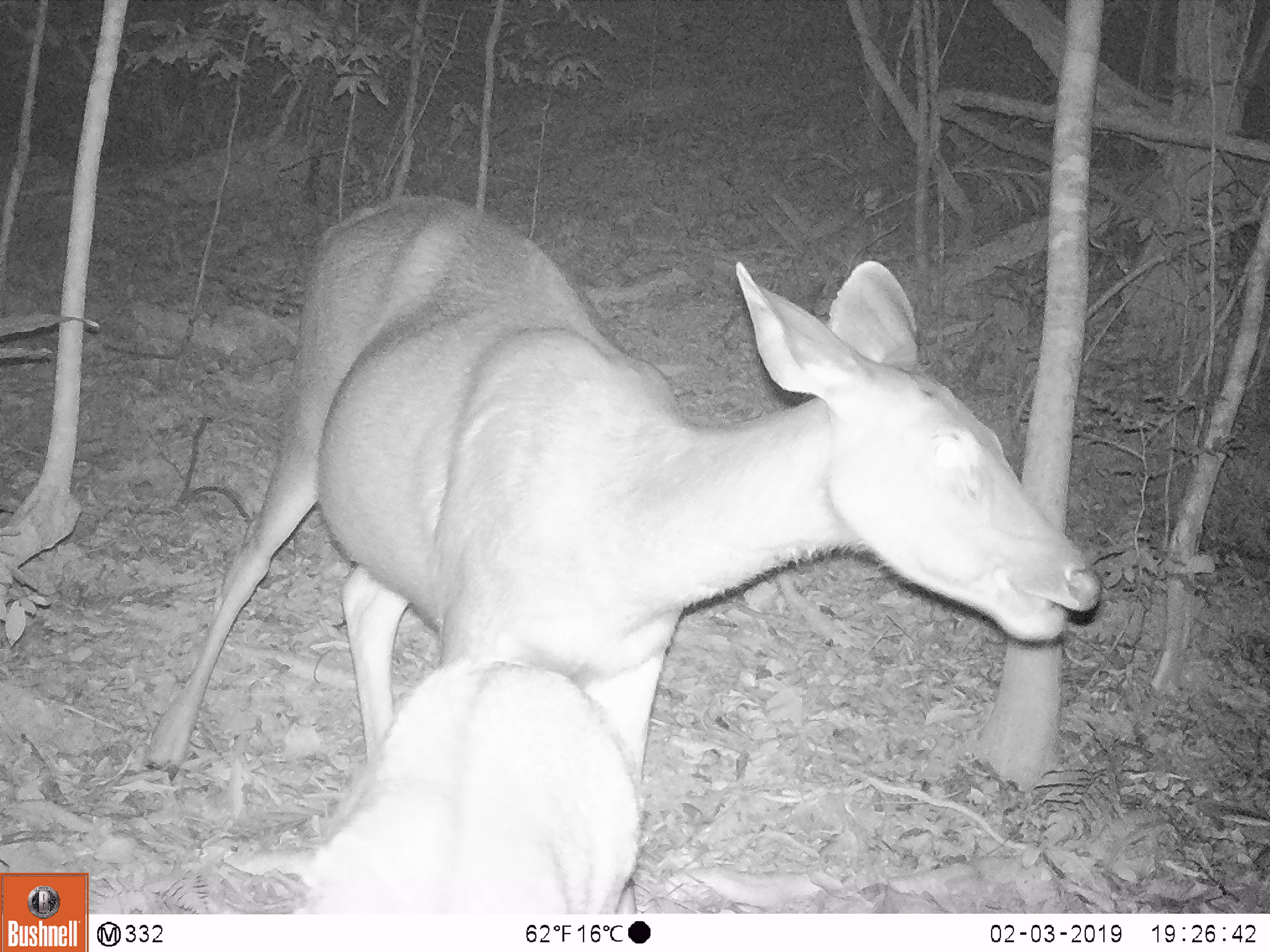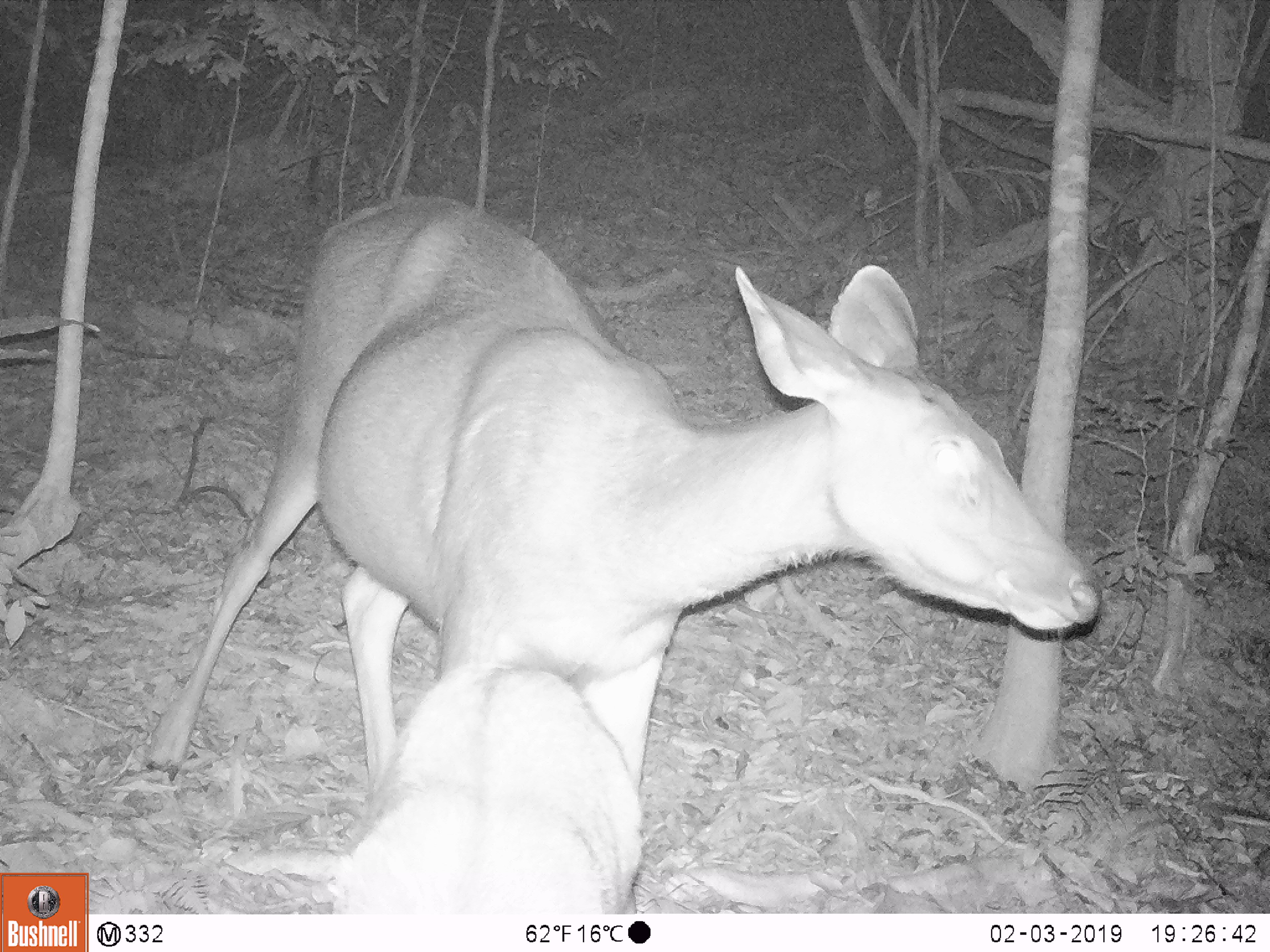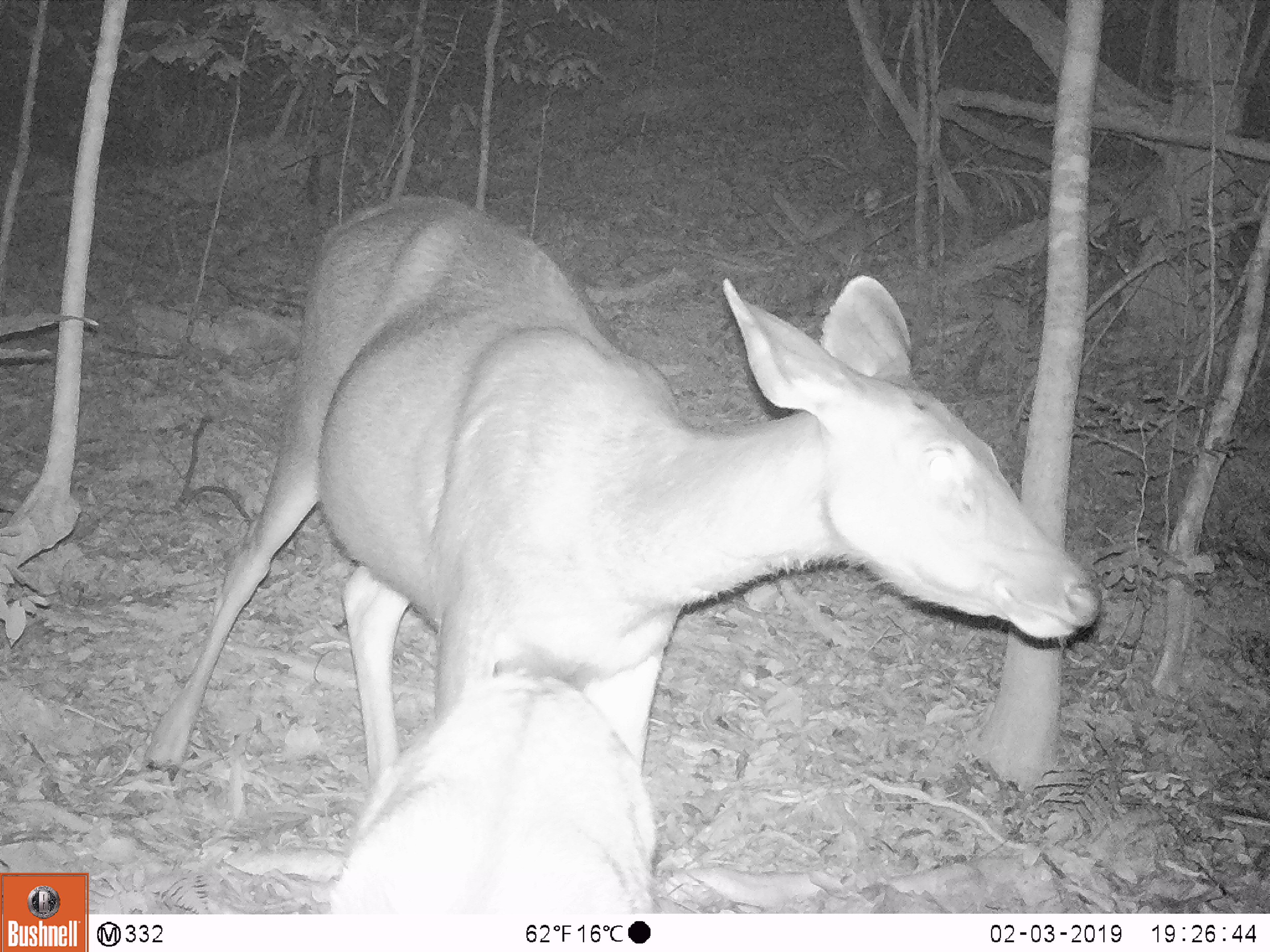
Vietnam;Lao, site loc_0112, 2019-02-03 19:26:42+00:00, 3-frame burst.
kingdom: Animalia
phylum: Chordata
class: Mammalia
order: Artiodactyla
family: Cervidae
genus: Rusa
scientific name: Rusa unicolor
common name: sambar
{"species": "sambar (Rusa unicolor)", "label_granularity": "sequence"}